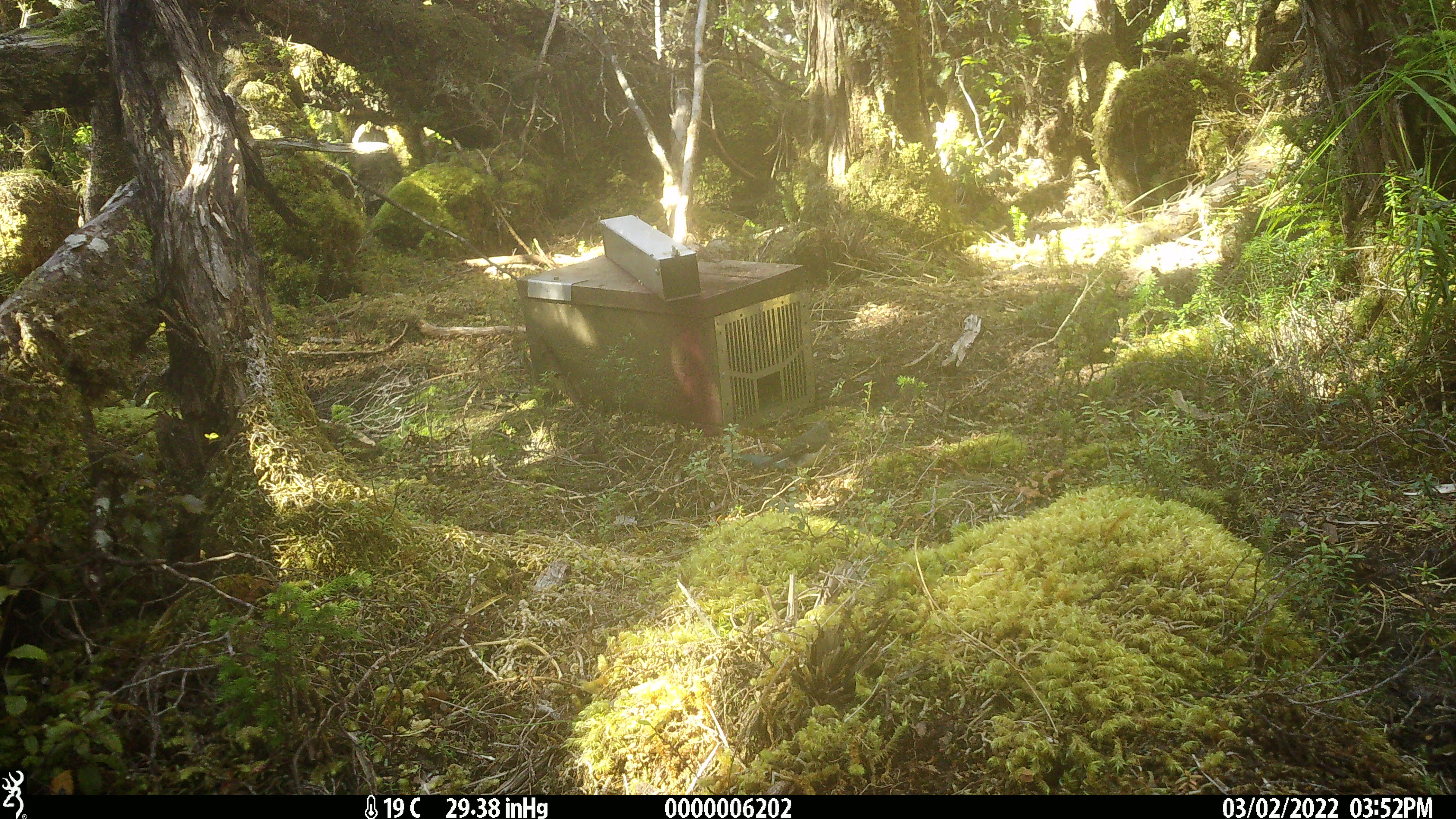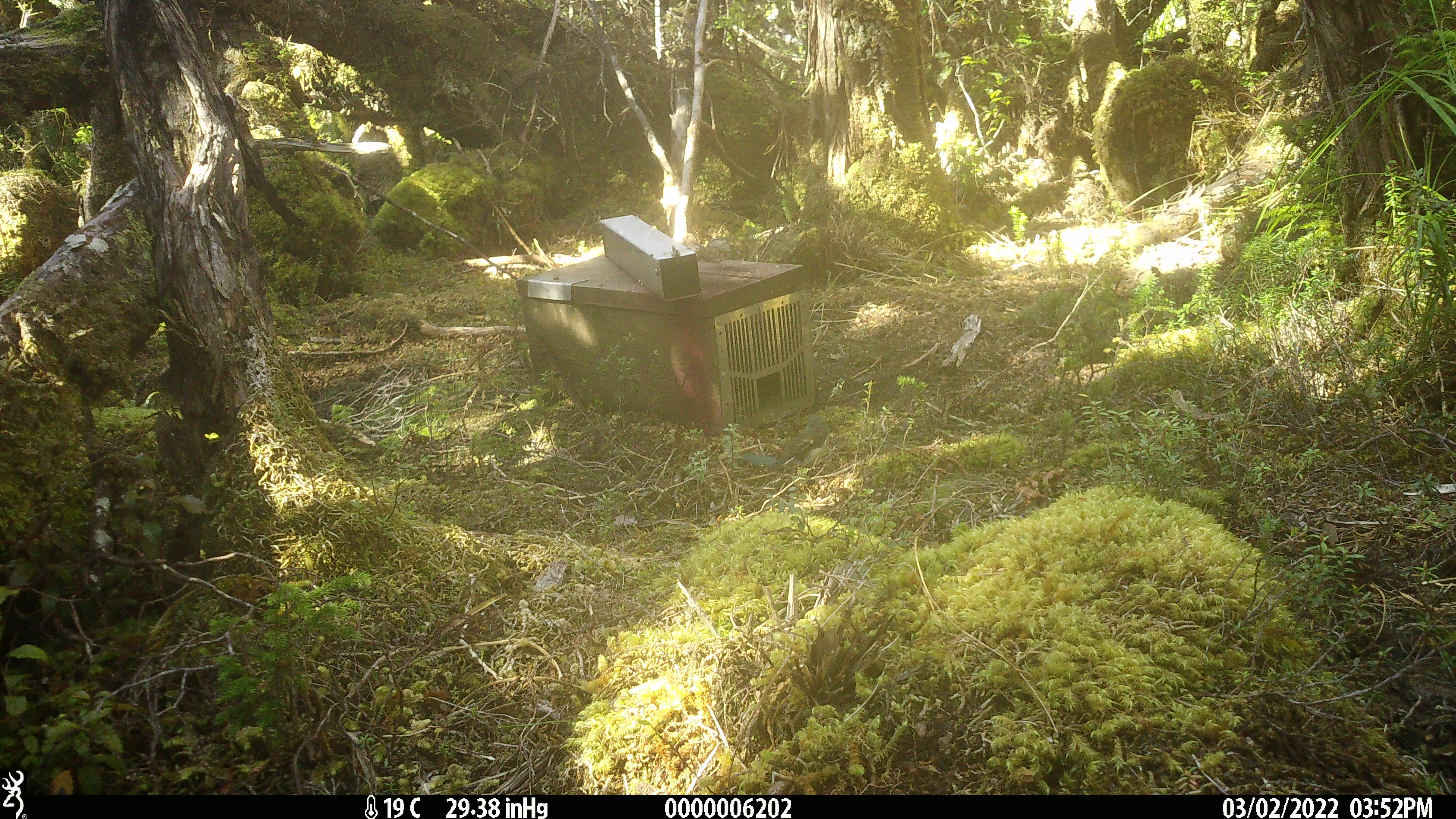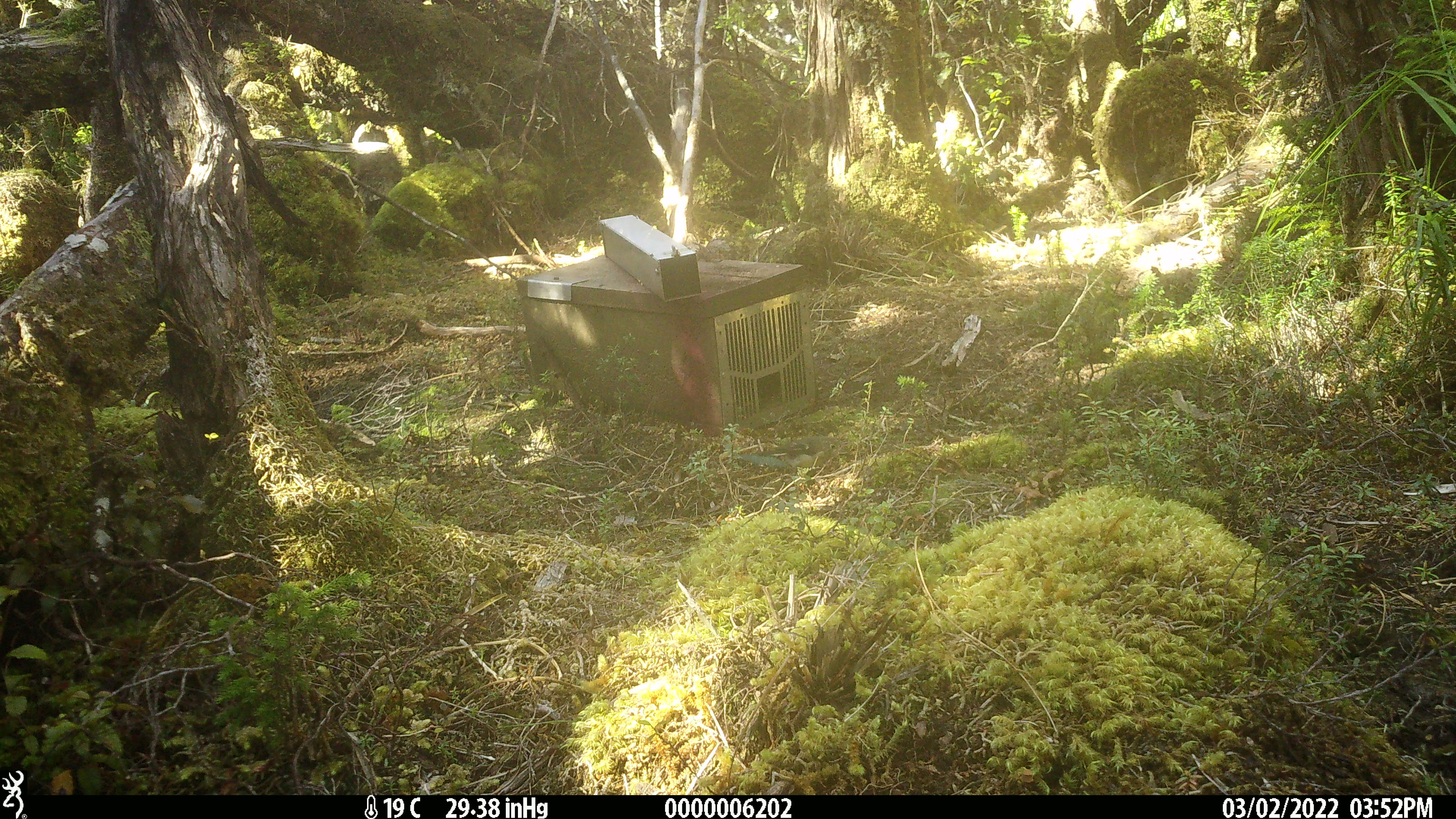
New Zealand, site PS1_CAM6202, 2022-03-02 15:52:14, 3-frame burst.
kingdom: Animalia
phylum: Chordata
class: Aves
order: Passeriformes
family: Petroicidae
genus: Petroica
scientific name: Petroica macrocephala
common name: tomtit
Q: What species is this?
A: Tomtit (Petroica macrocephala).